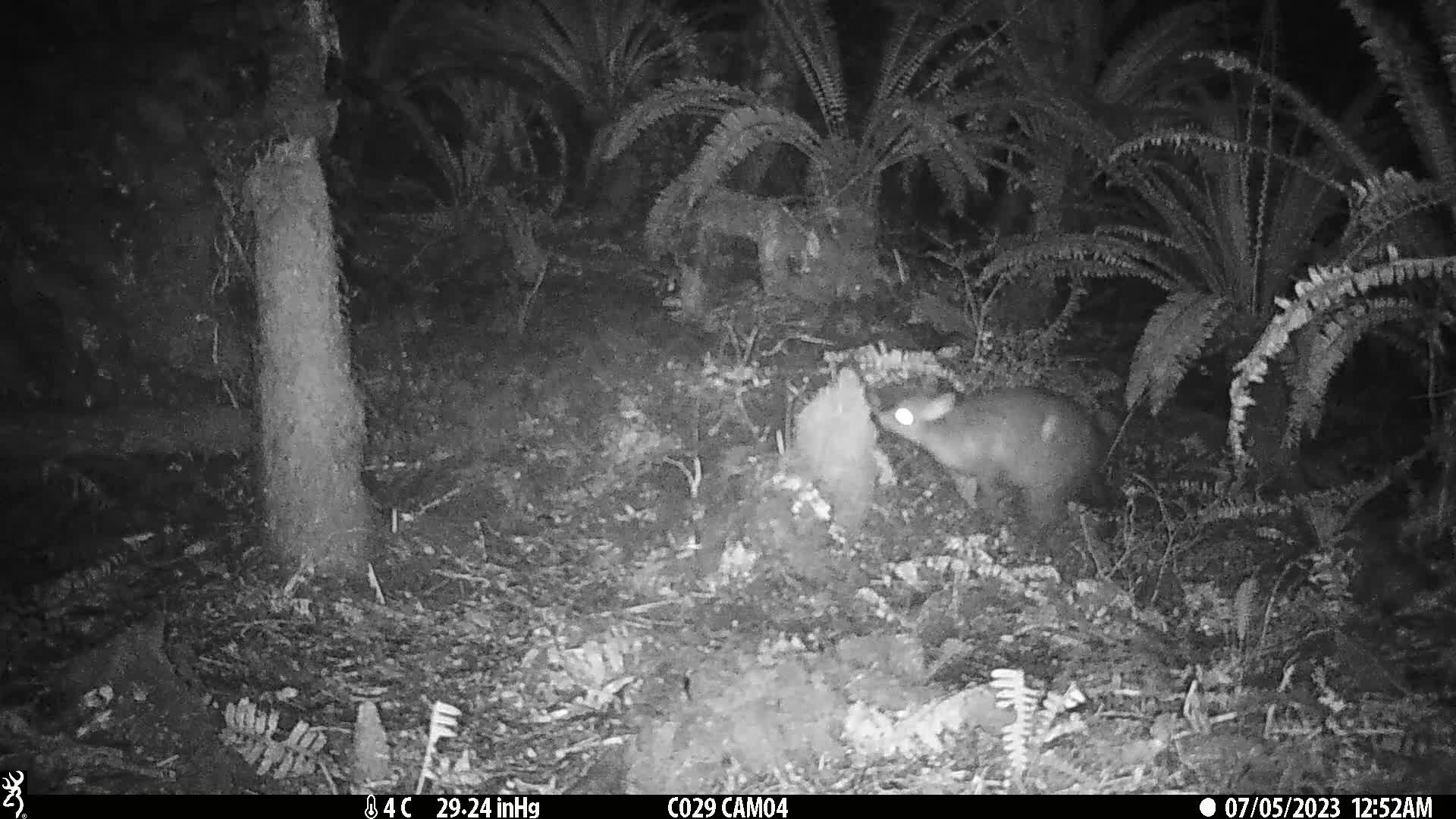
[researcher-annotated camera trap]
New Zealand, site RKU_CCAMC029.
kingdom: Animalia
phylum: Chordata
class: Mammalia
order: Diprotodontia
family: Phalangeridae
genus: Trichosurus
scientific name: Trichosurus vulpecula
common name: common brushtail possum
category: possum